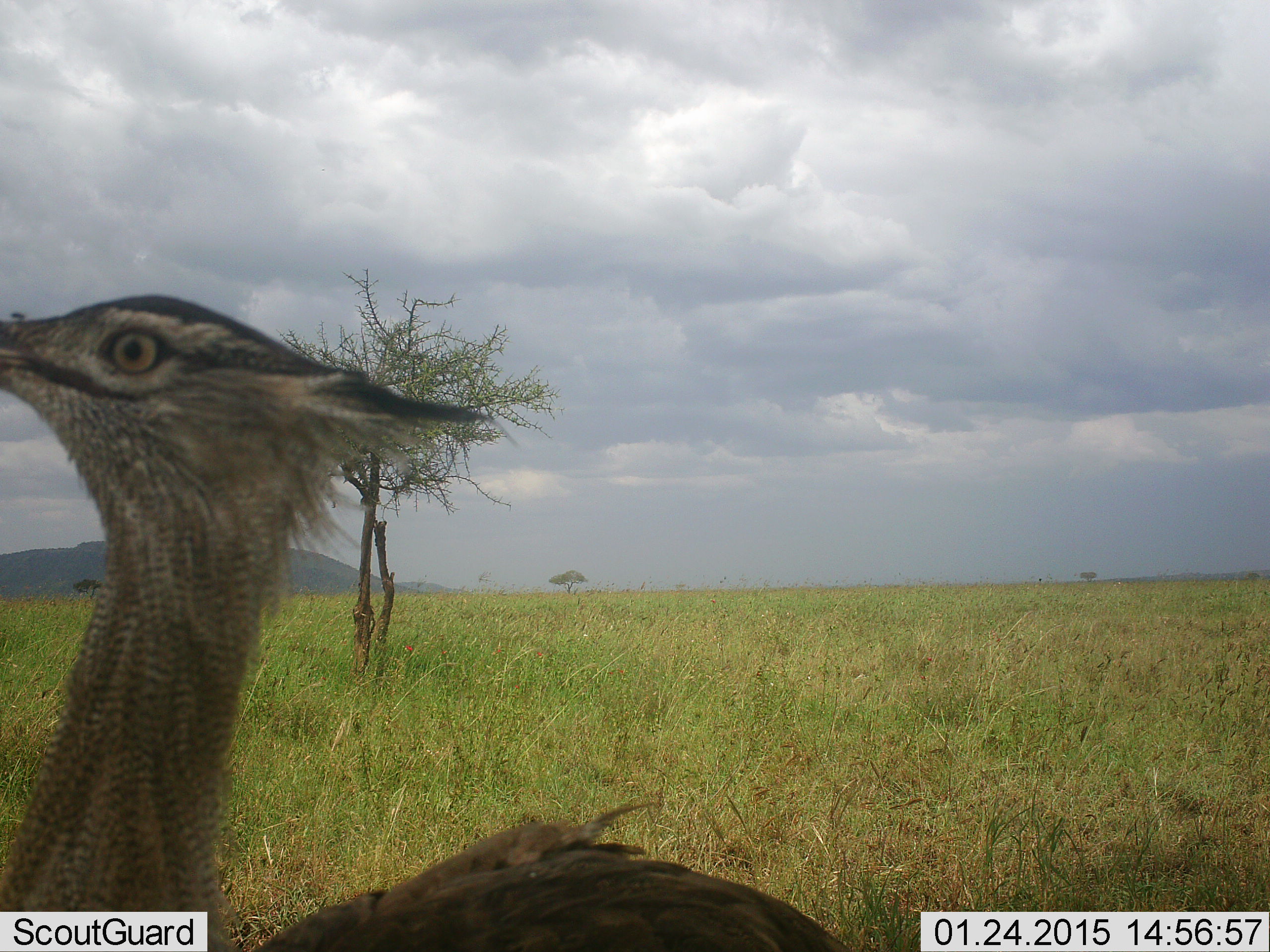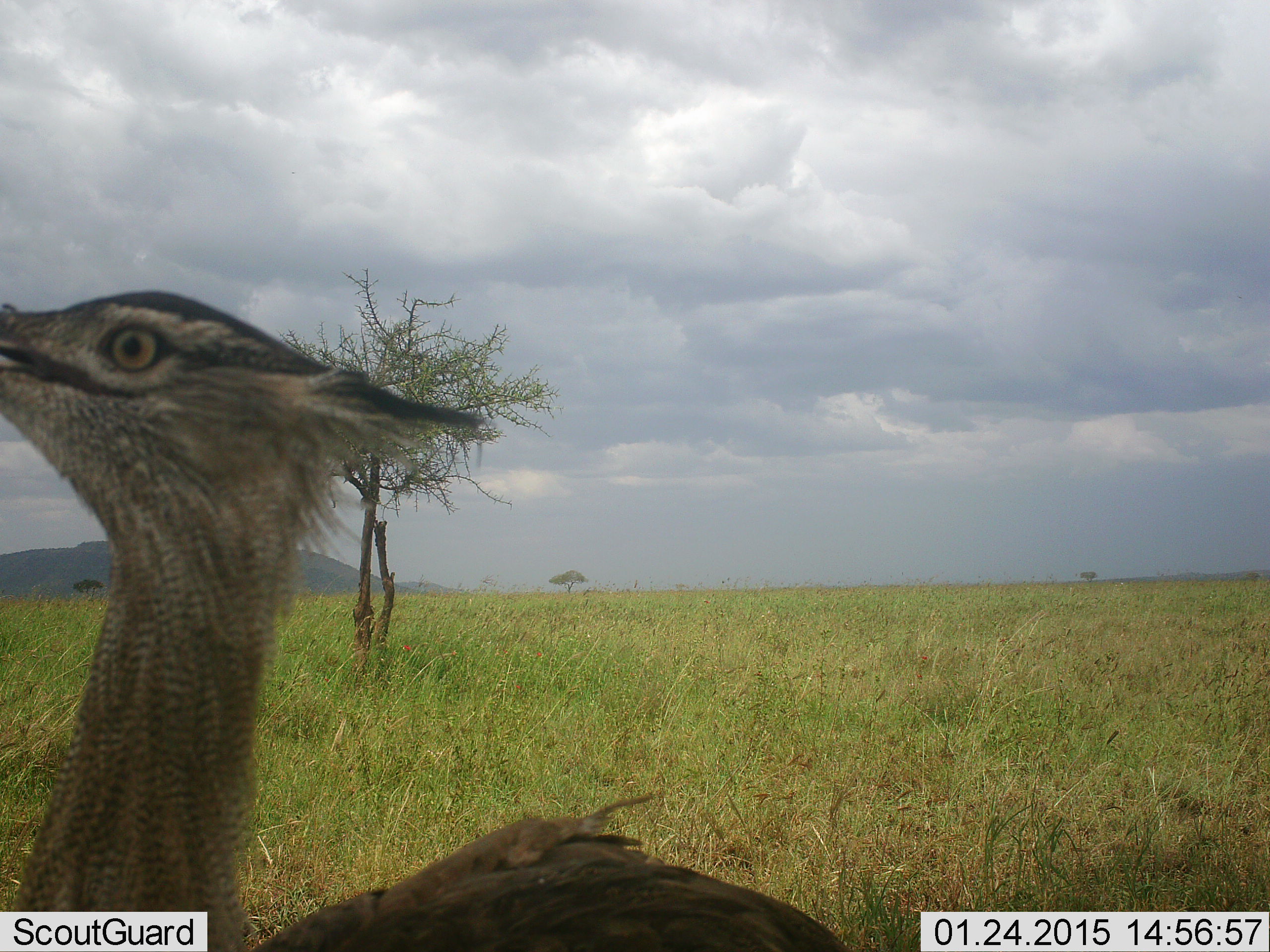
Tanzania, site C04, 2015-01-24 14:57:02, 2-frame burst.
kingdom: Animalia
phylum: Chordata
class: Aves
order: Otidiformes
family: Otididae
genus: Ardeotis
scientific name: Ardeotis kori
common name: kori bustard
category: koribustard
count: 1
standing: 100%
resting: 0%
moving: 0%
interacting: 0%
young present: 0%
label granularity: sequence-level